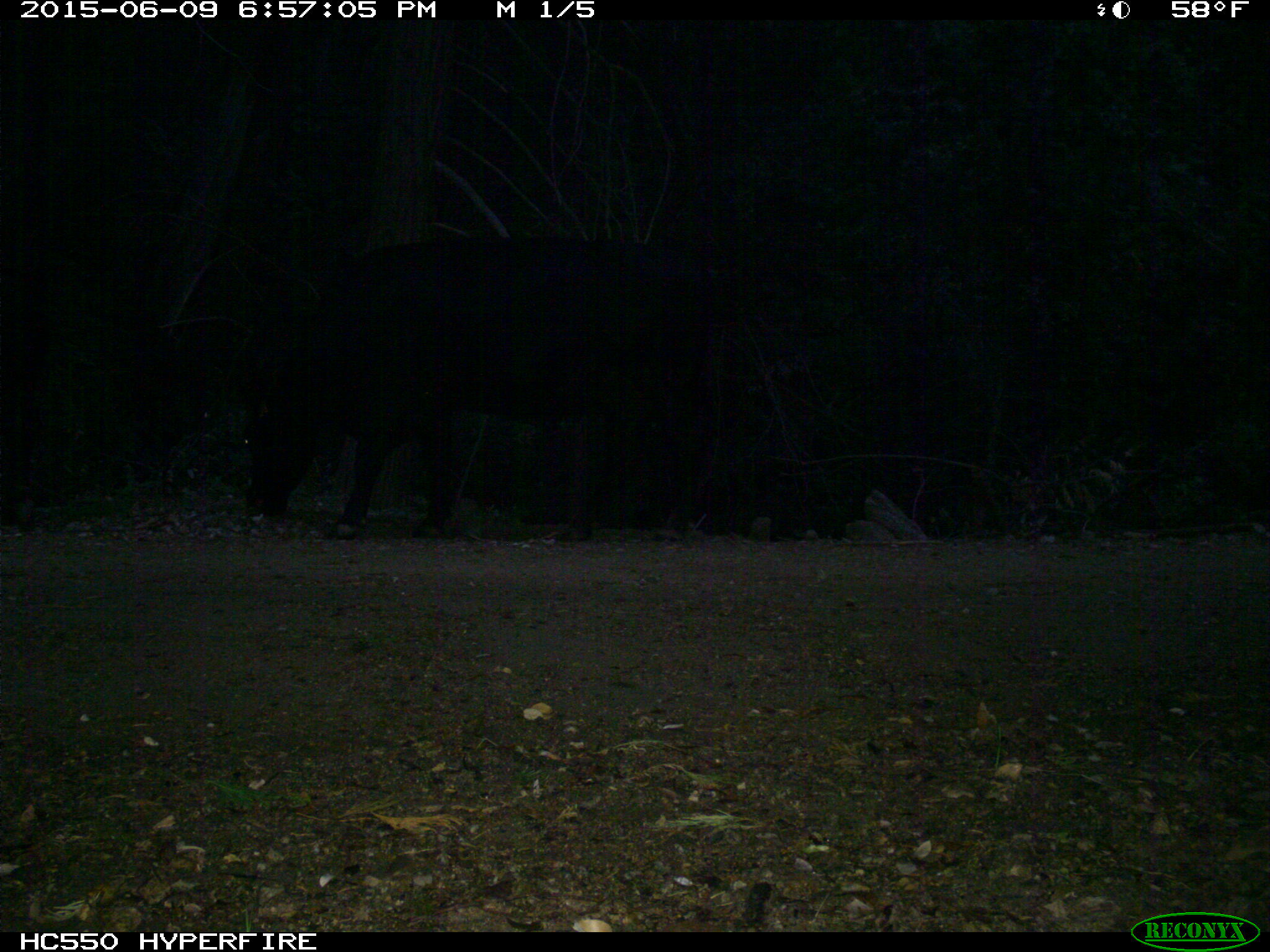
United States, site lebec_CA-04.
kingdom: Animalia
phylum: Chordata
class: Mammalia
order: Artiodactyla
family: Bovidae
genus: Bos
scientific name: Bos taurus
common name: domestic cow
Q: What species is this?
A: Bos taurus (domestic cow).